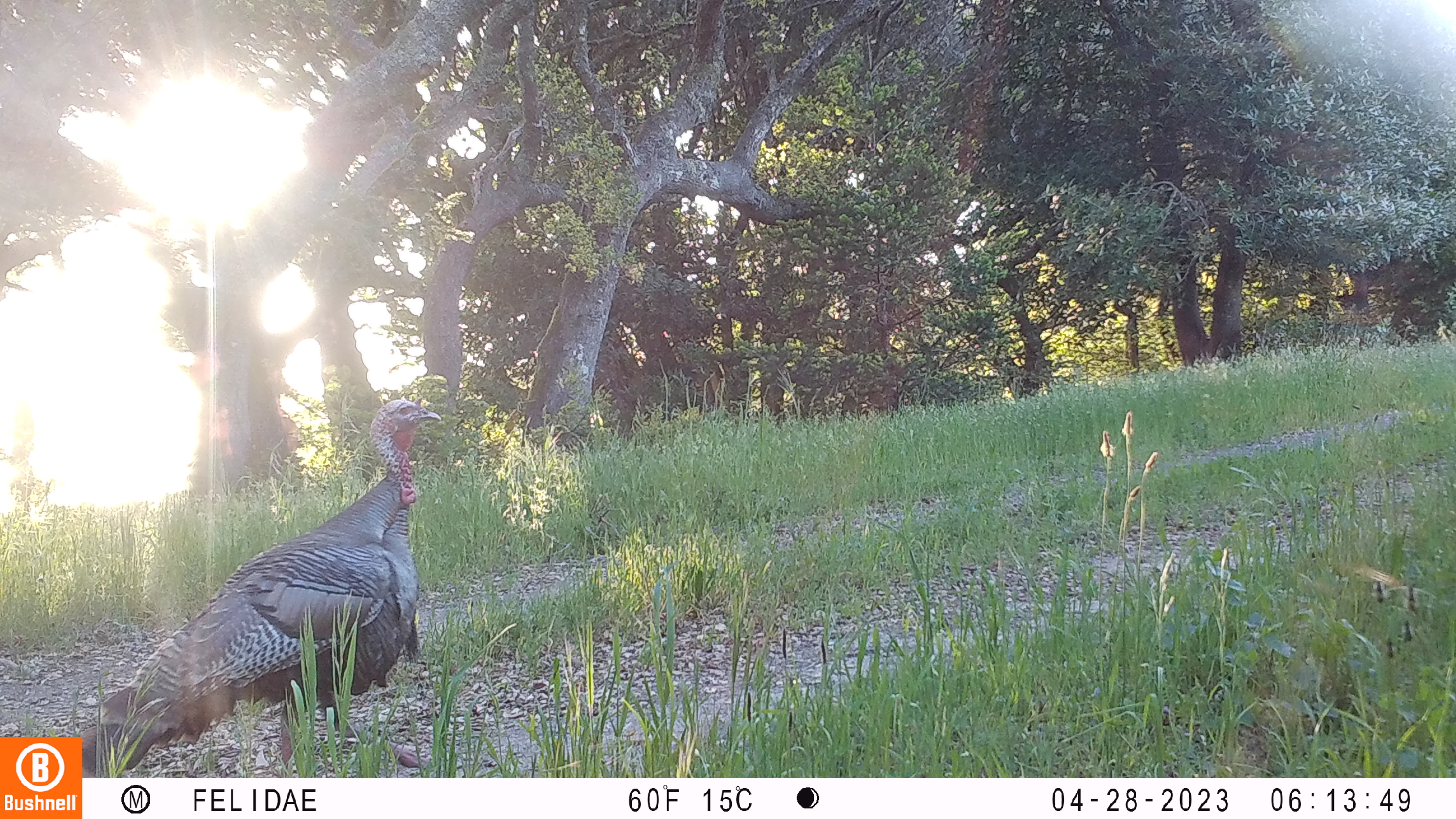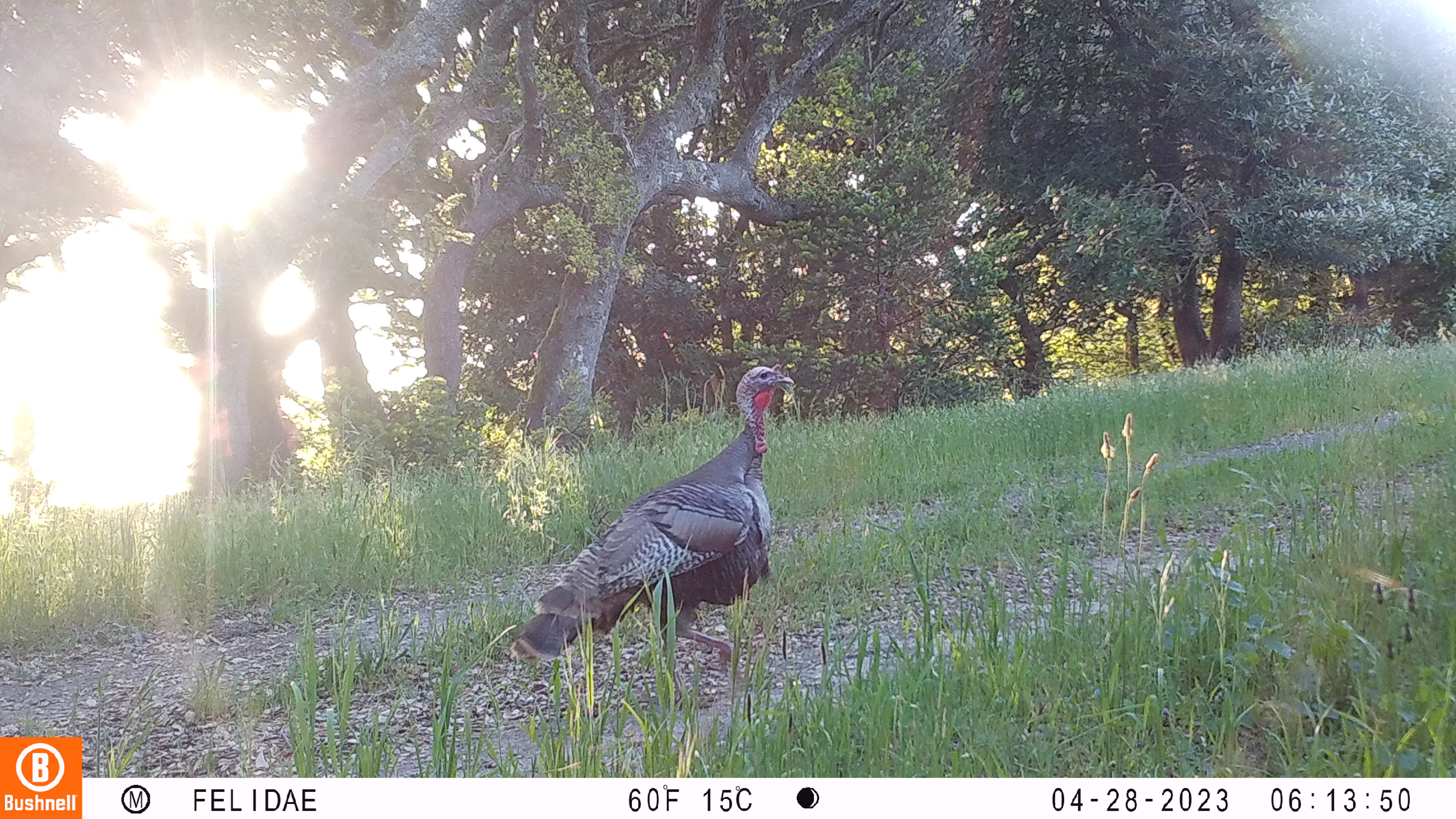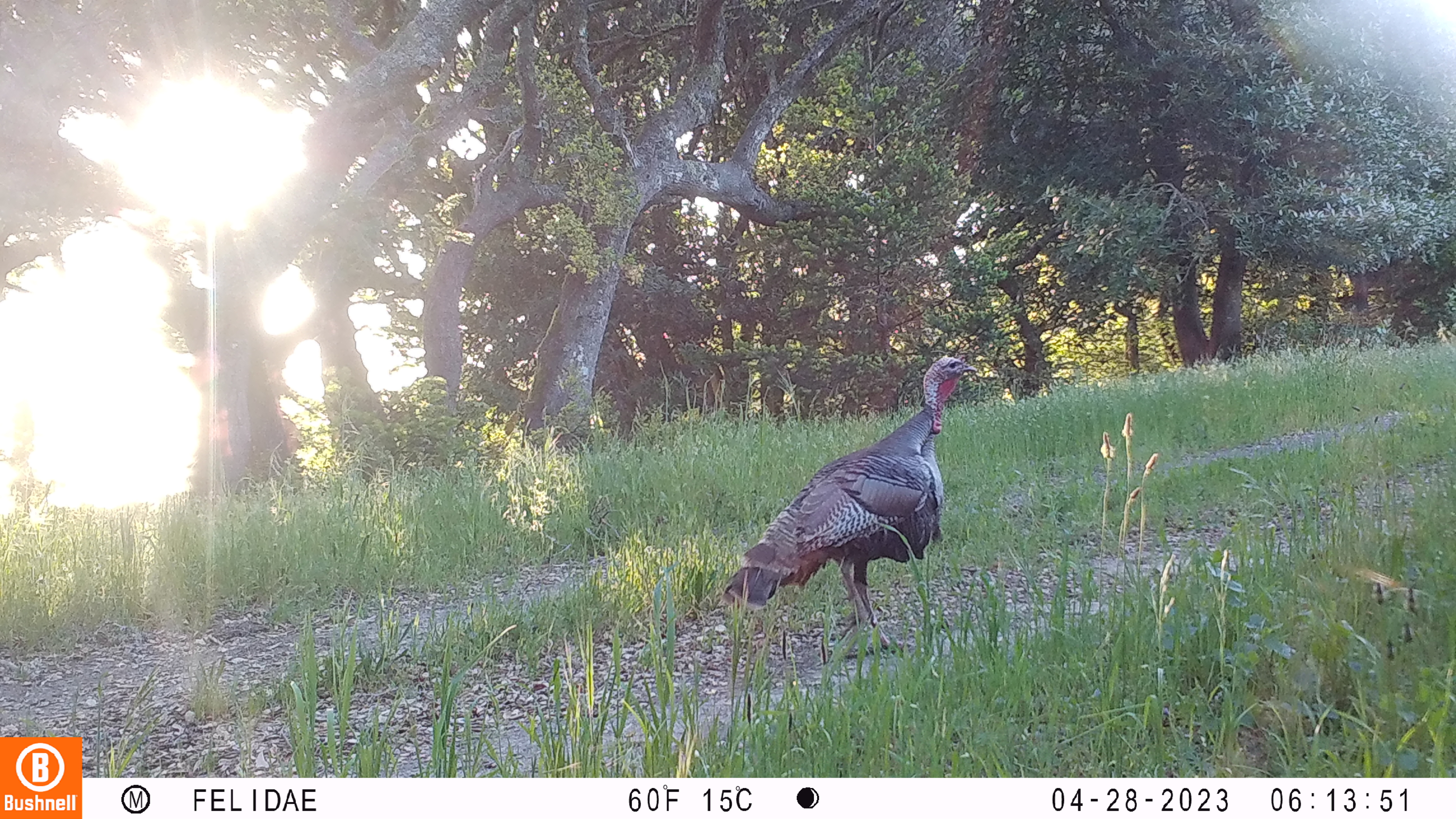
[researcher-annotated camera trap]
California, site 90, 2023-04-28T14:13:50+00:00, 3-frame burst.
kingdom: Animalia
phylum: Chordata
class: Aves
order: Galliformes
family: Phasianidae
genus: Meleagris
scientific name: Meleagris gallopavo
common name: turkey